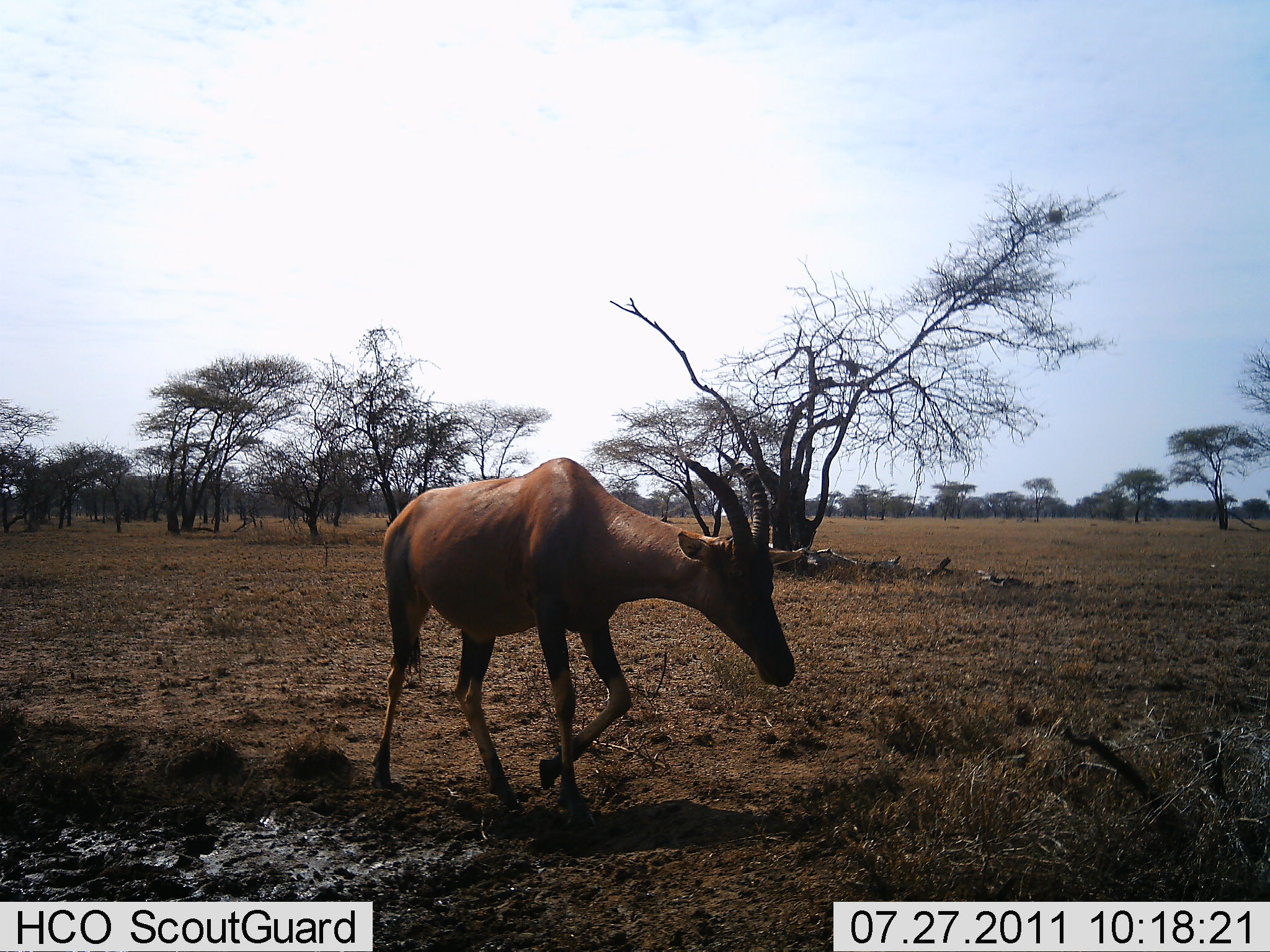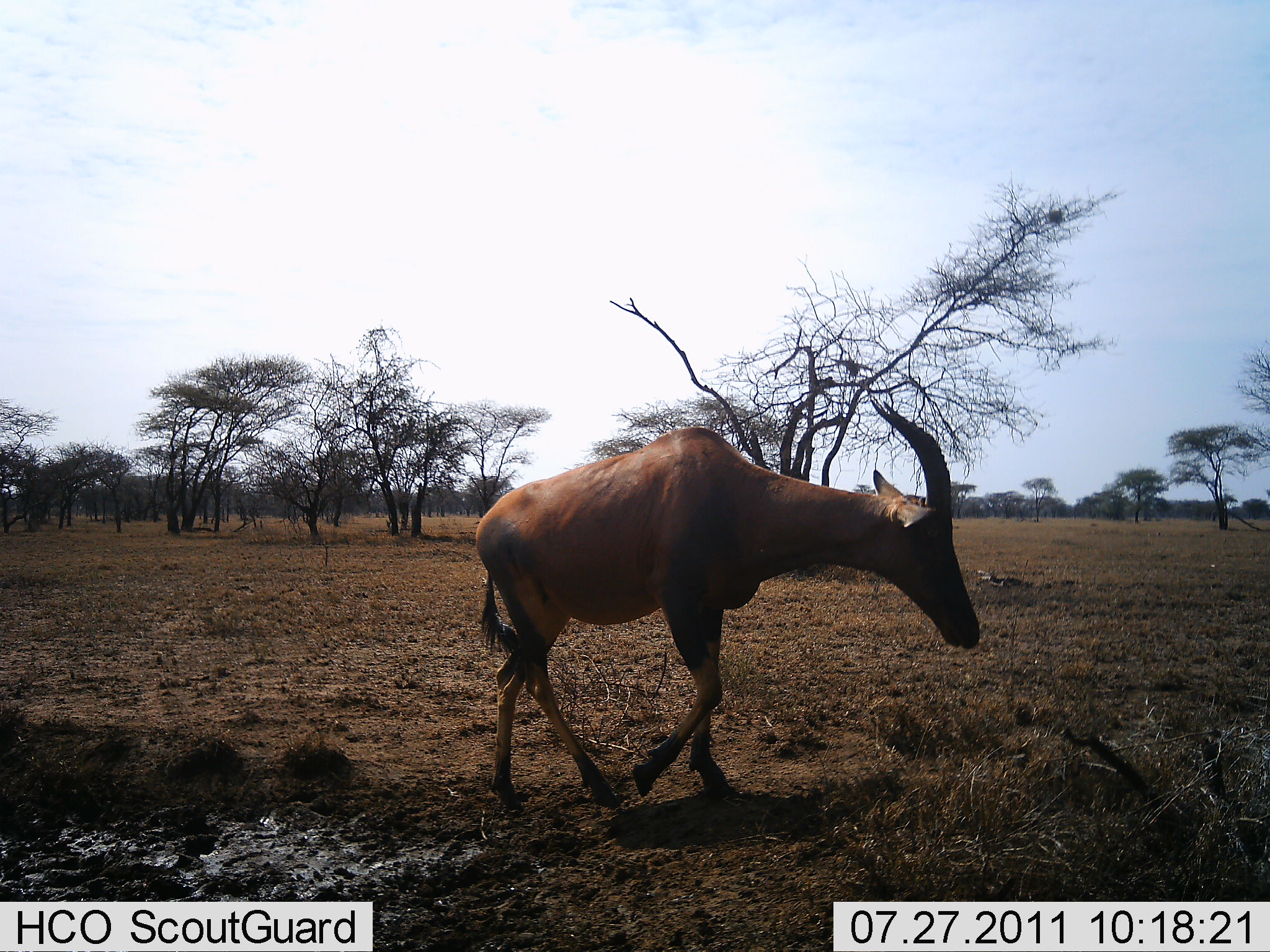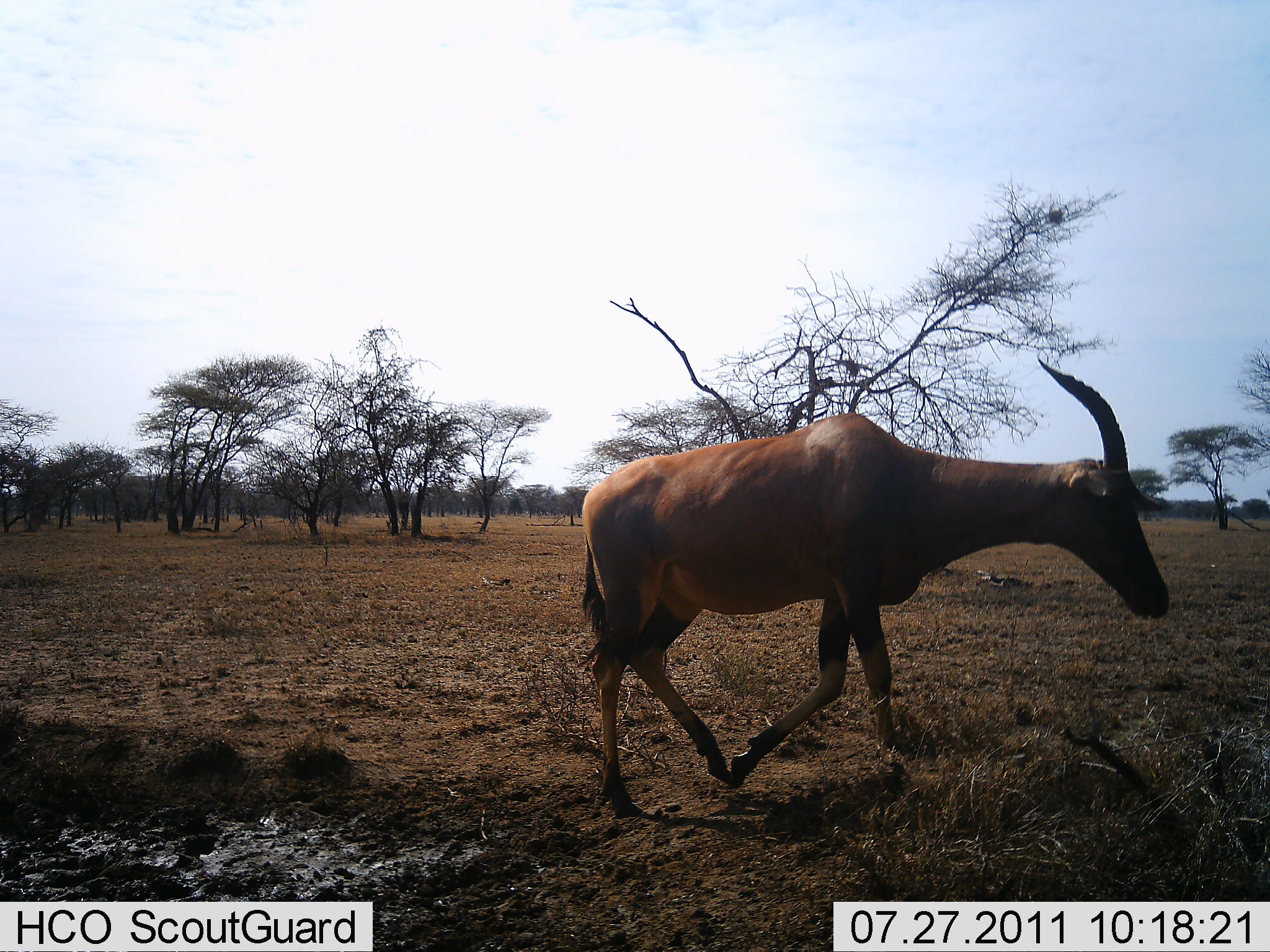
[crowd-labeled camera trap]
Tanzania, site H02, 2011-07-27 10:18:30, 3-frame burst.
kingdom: Animalia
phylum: Chordata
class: Mammalia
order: Artiodactyla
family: Bovidae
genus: Damaliscus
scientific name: Damaliscus lunatus jimela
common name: topi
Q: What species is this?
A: Topi (Damaliscus lunatus jimela).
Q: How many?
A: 1.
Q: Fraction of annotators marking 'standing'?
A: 0%.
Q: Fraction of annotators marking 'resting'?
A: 0%.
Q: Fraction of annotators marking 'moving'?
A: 100%.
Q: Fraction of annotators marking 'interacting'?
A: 0%.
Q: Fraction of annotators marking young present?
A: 0%.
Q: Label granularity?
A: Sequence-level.